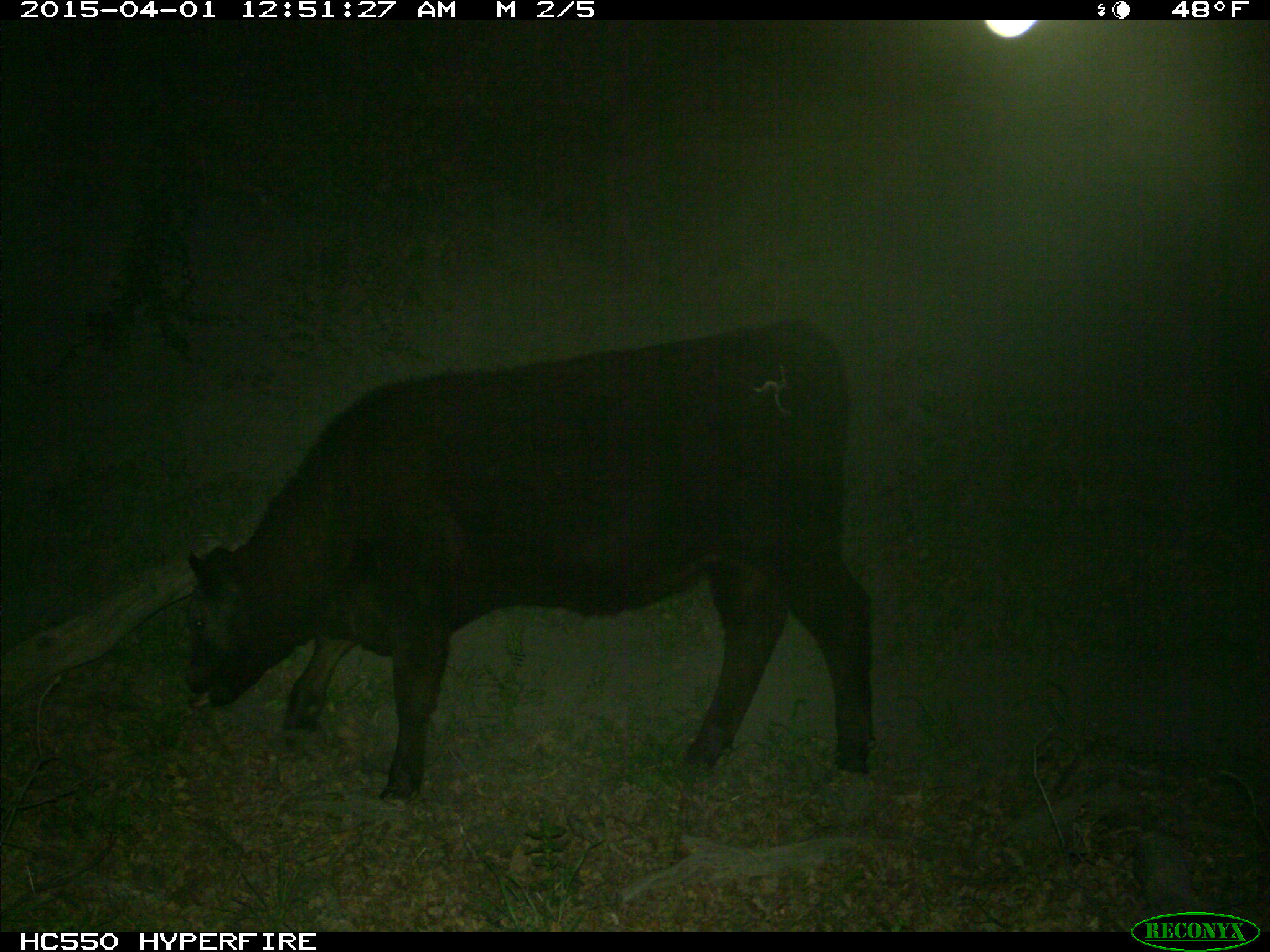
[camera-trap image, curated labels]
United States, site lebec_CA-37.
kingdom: Animalia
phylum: Chordata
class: Mammalia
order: Artiodactyla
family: Bovidae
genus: Bos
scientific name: Bos taurus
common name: domestic cow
Bos taurus (domestic cow).